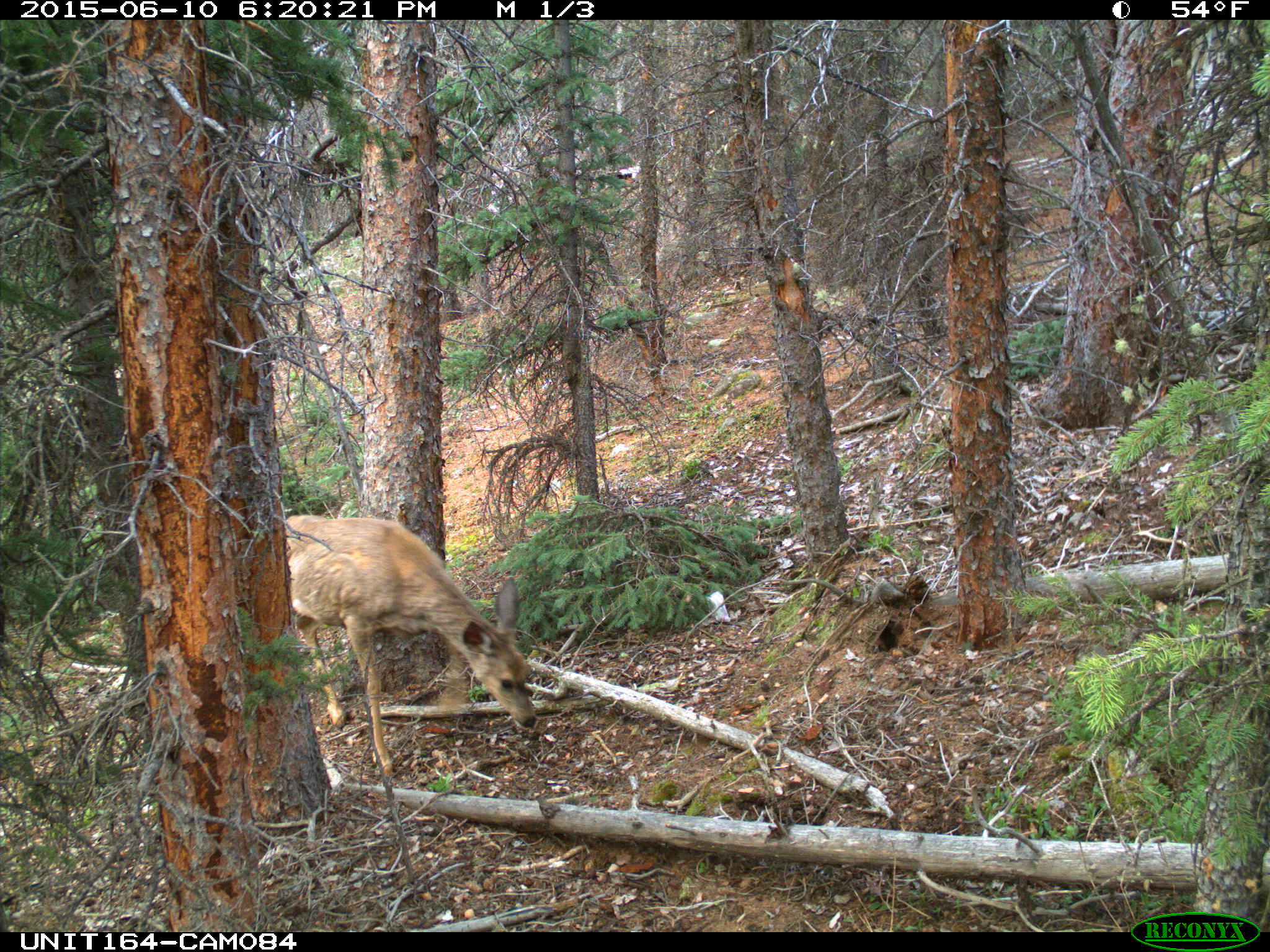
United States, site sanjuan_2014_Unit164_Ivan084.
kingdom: Animalia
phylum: Chordata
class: Mammalia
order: Artiodactyla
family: Cervidae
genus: Odocoileus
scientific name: Odocoileus hemionus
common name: mule deer